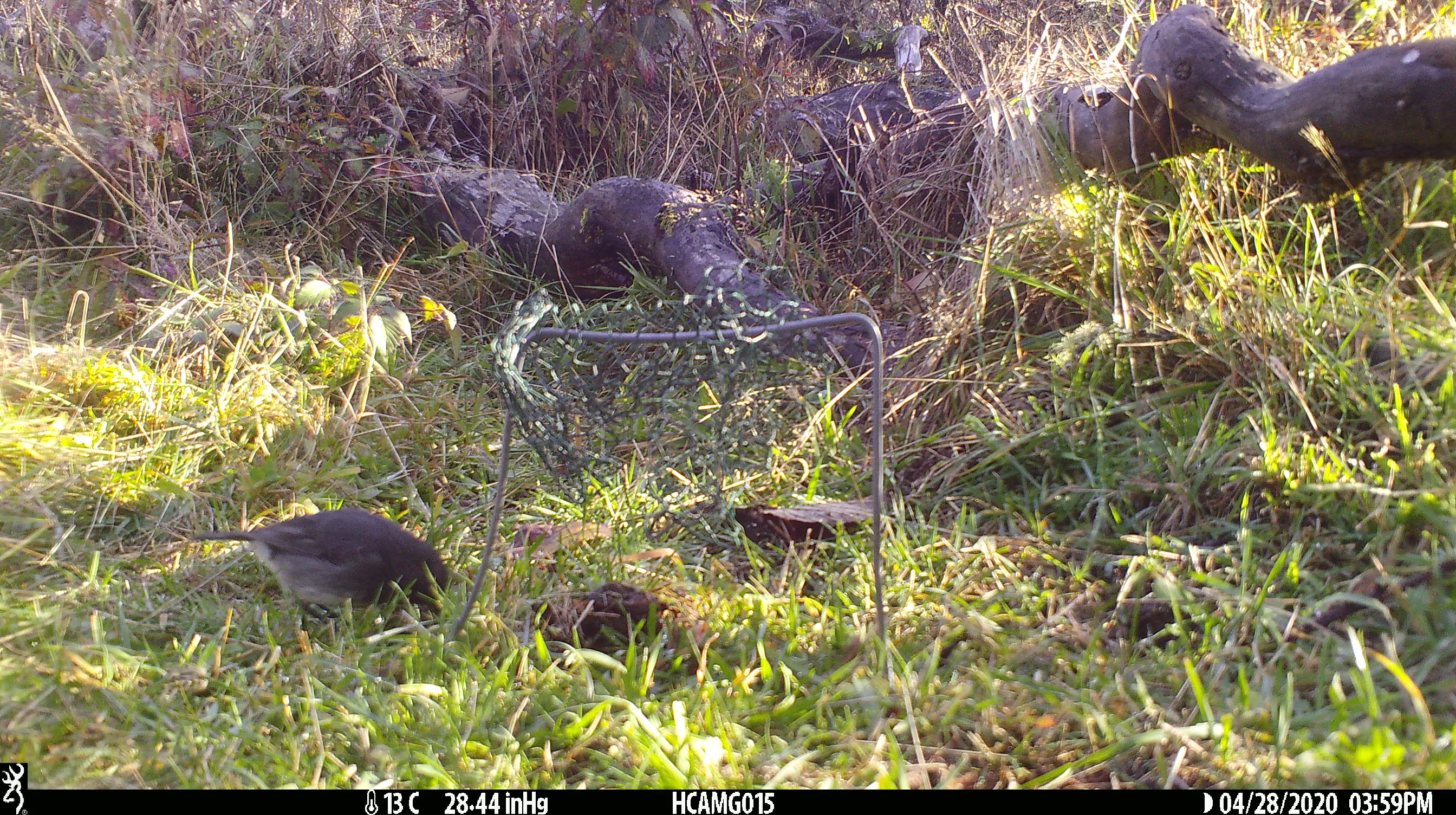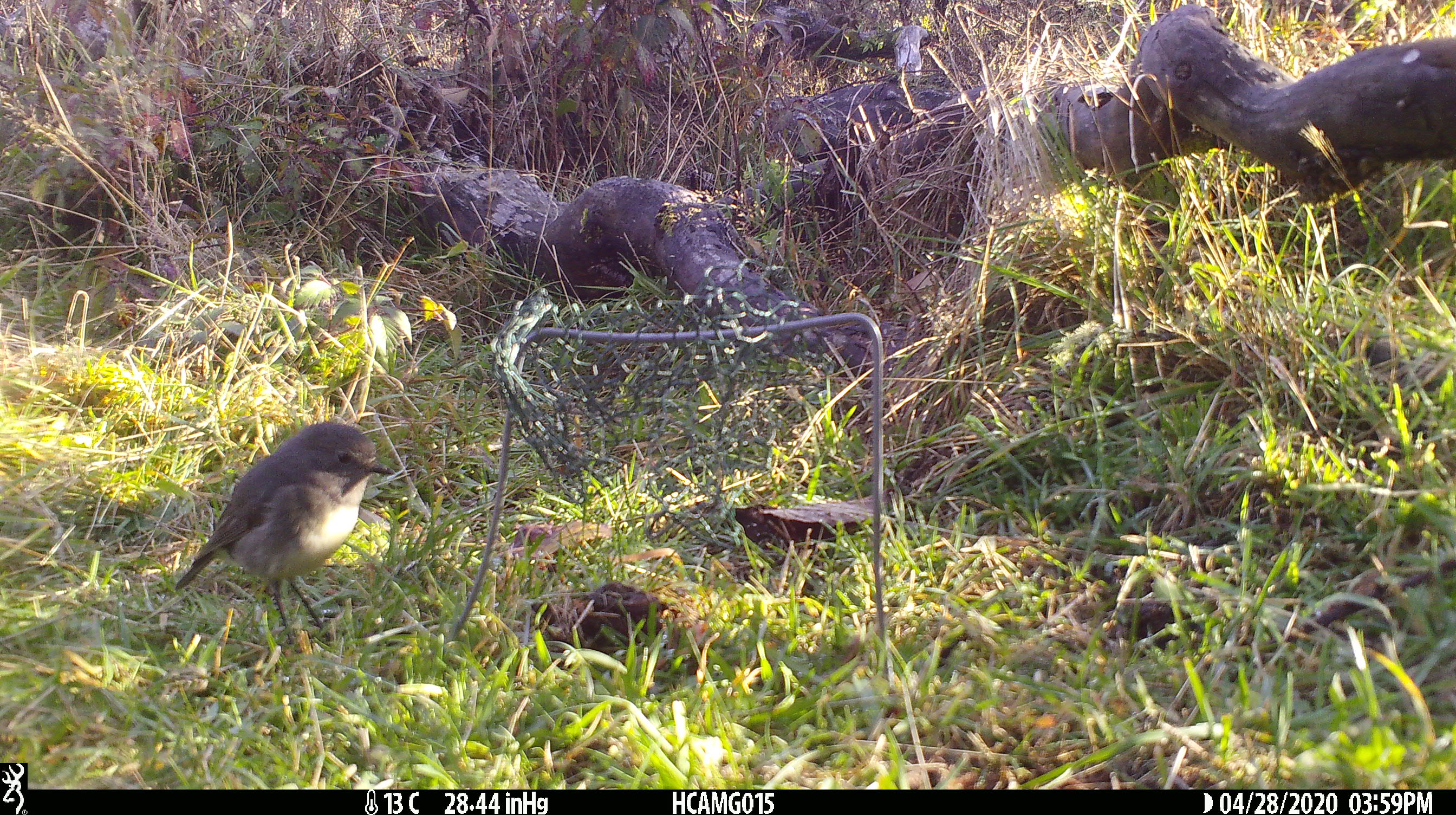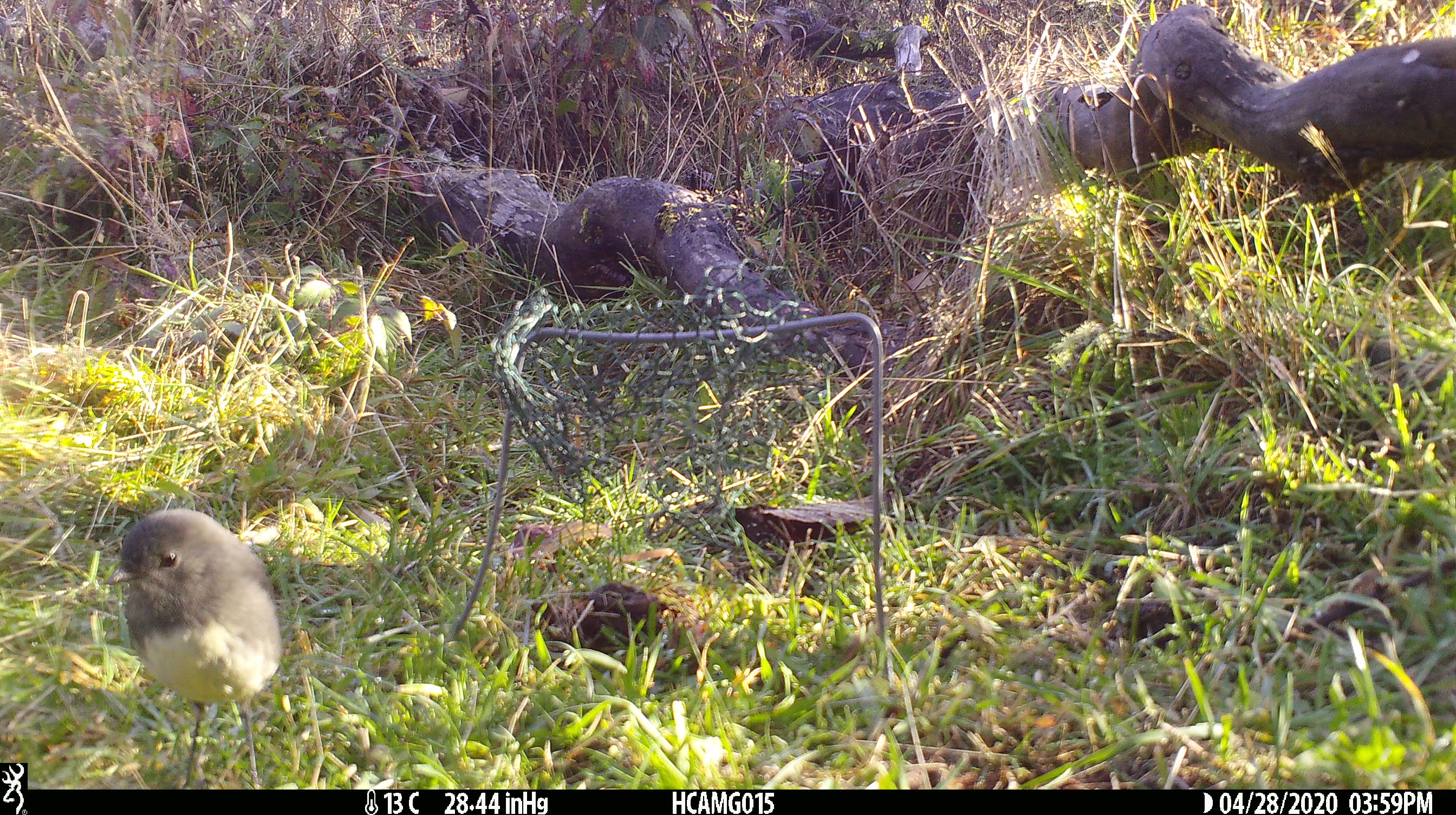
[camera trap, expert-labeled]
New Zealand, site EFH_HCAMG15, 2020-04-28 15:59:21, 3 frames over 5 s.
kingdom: Animalia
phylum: Chordata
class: Aves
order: Passeriformes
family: Petroicidae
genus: Petroica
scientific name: Petroica australis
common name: new zealand robin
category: robin